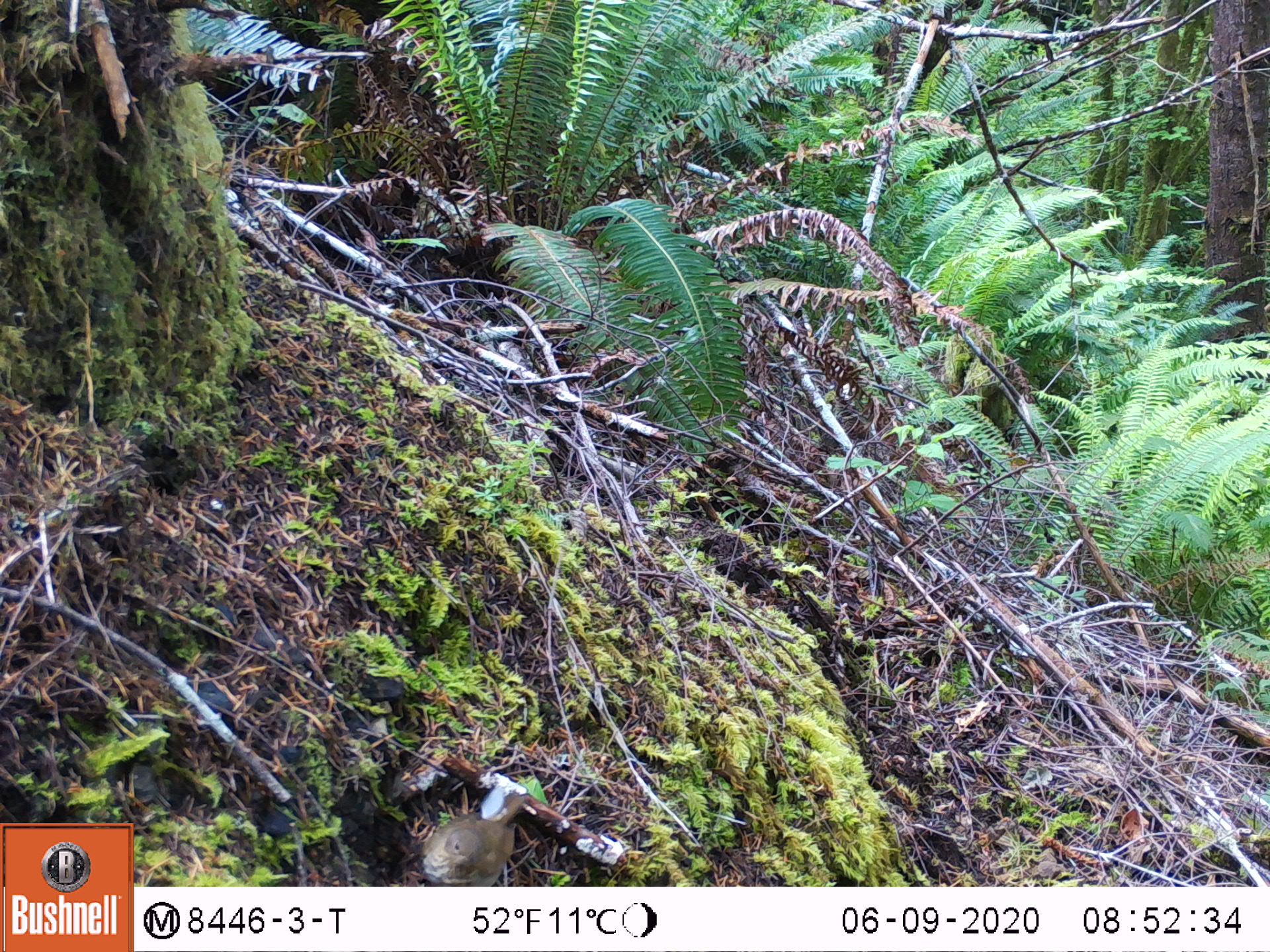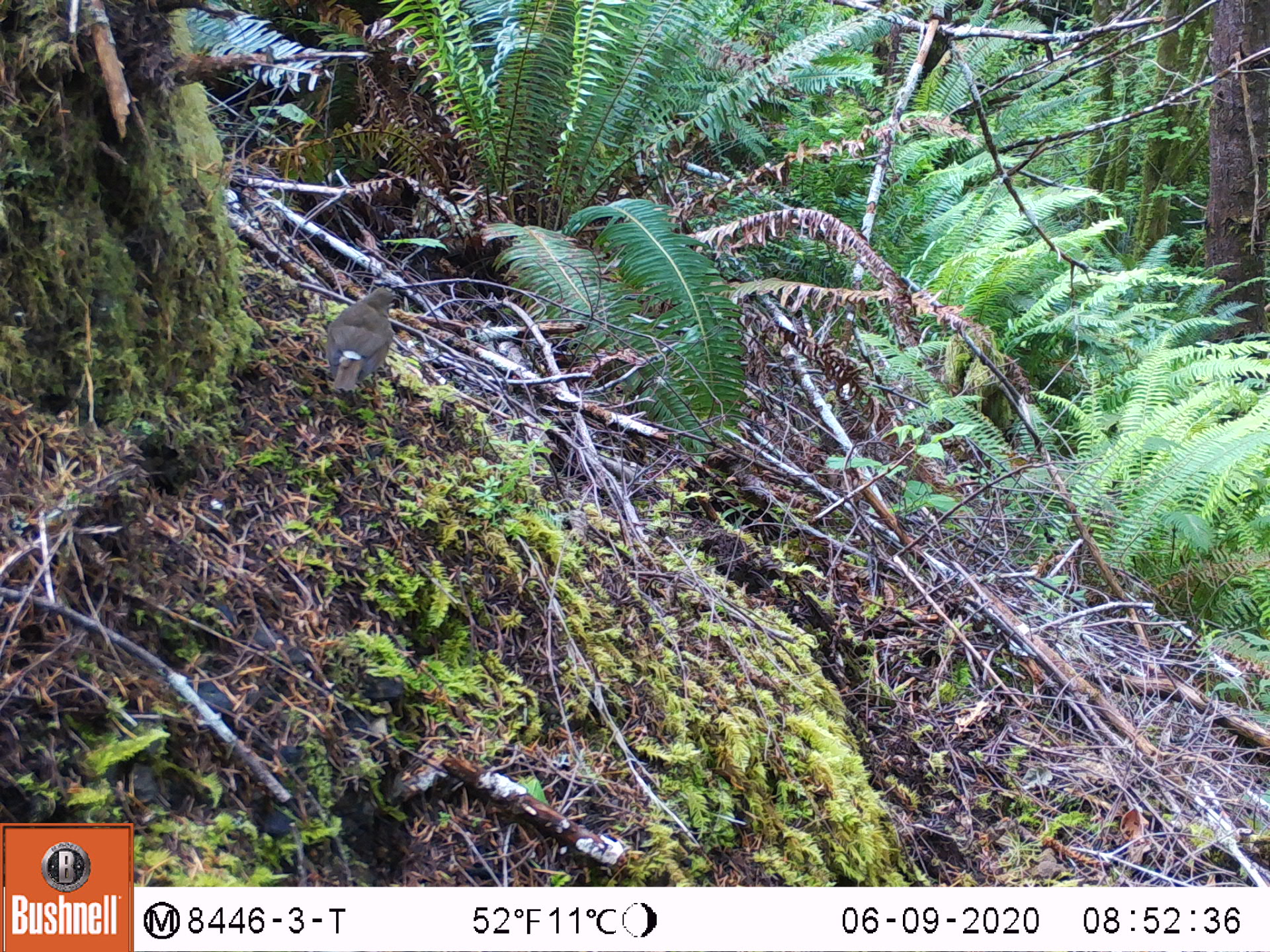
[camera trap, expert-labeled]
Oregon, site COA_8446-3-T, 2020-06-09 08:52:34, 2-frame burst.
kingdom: Animalia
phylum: Chordata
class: Aves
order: Passeriformes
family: Turdidae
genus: Catharus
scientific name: Catharus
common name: brown thrushes and nightingale-thrushes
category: catharus species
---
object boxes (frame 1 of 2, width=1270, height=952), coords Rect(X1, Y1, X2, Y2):
catharus species: Rect(417, 792, 531, 884)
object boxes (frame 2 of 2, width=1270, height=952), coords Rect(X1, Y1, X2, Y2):
catharus species: Rect(321, 282, 407, 396)